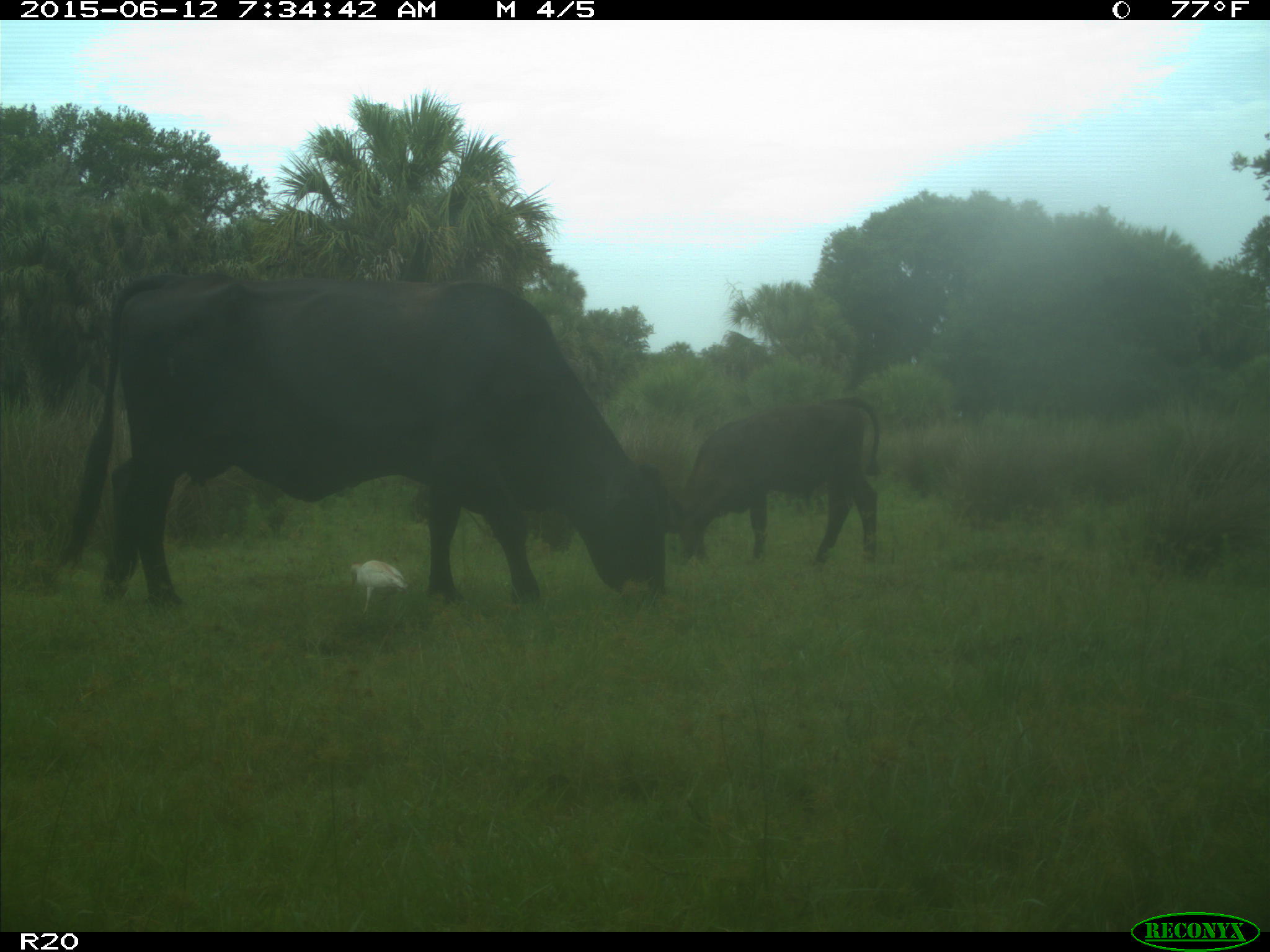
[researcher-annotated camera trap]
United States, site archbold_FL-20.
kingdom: Animalia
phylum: Chordata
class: Mammalia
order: Artiodactyla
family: Bovidae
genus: Bos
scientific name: Bos taurus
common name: domestic cow